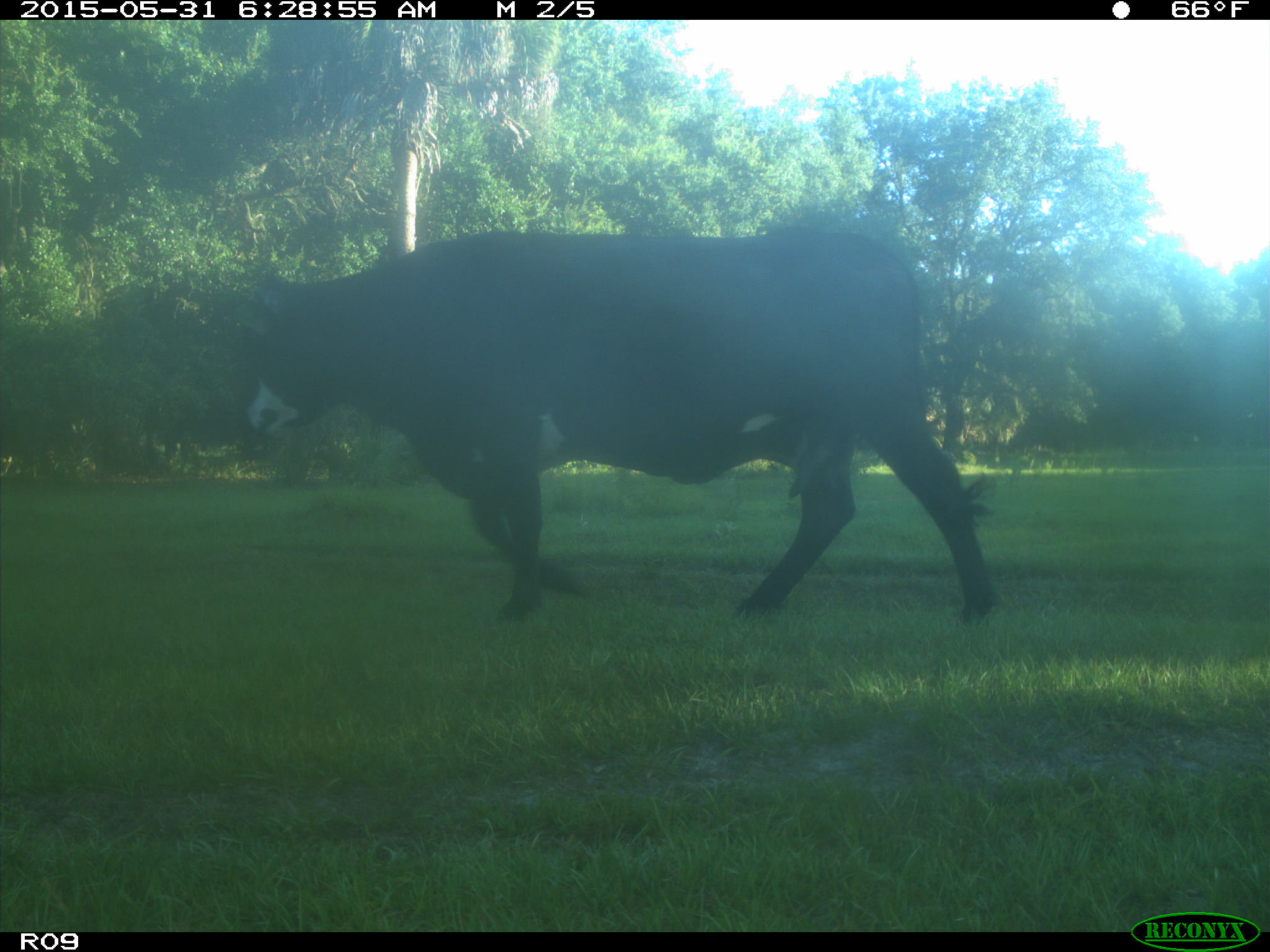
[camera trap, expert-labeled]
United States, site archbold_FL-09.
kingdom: Animalia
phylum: Chordata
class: Mammalia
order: Artiodactyla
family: Bovidae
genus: Bos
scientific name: Bos taurus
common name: domestic cow